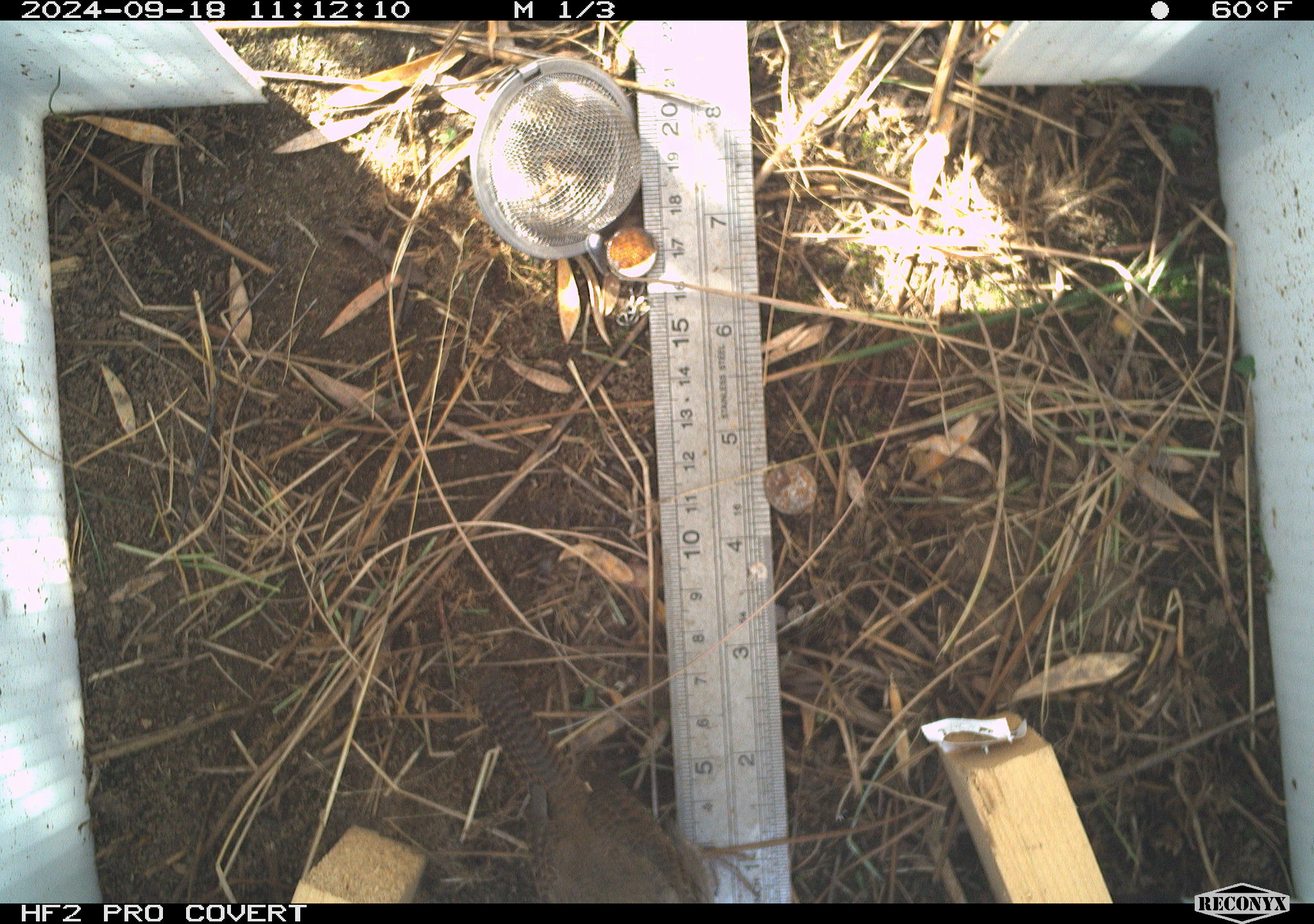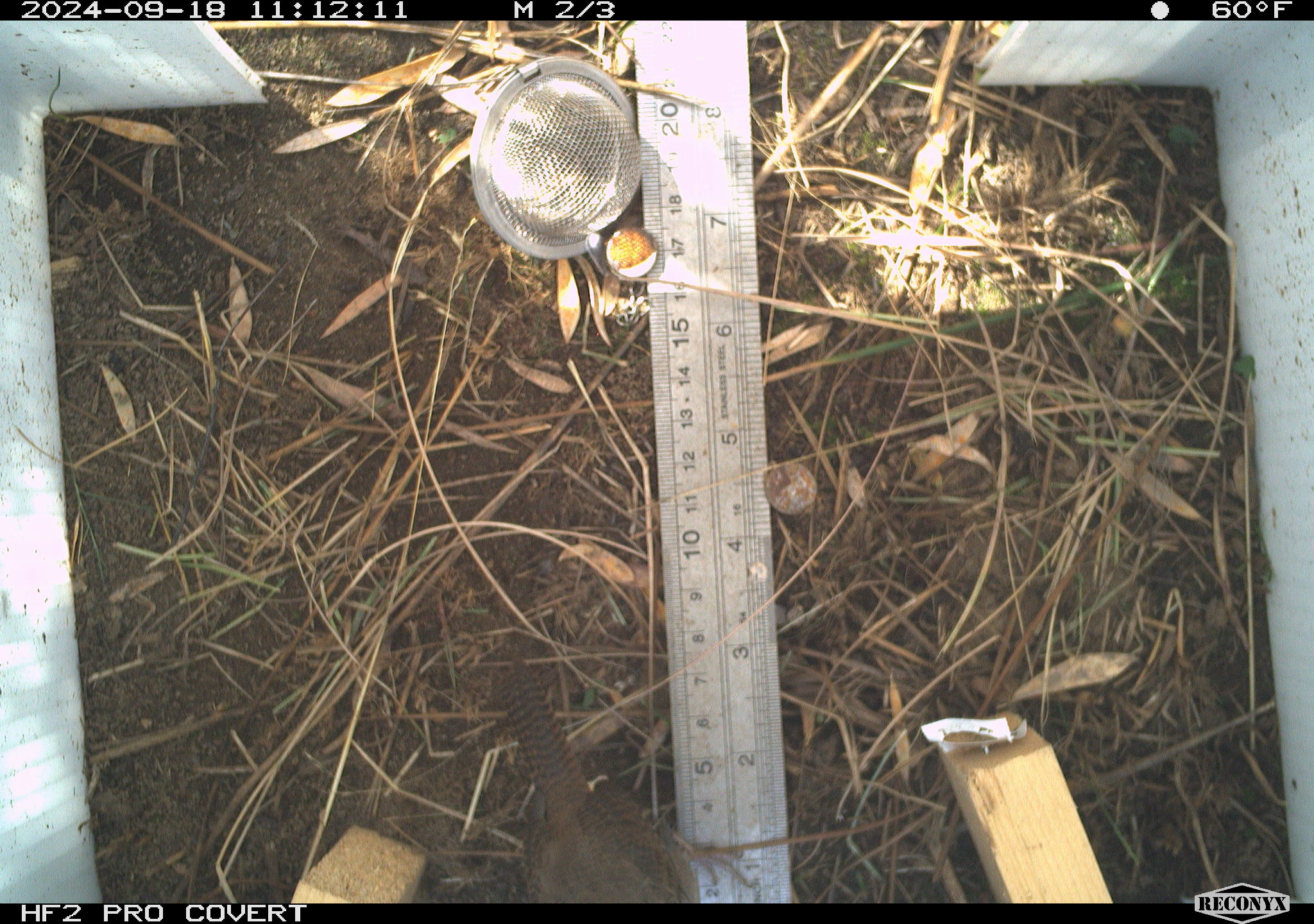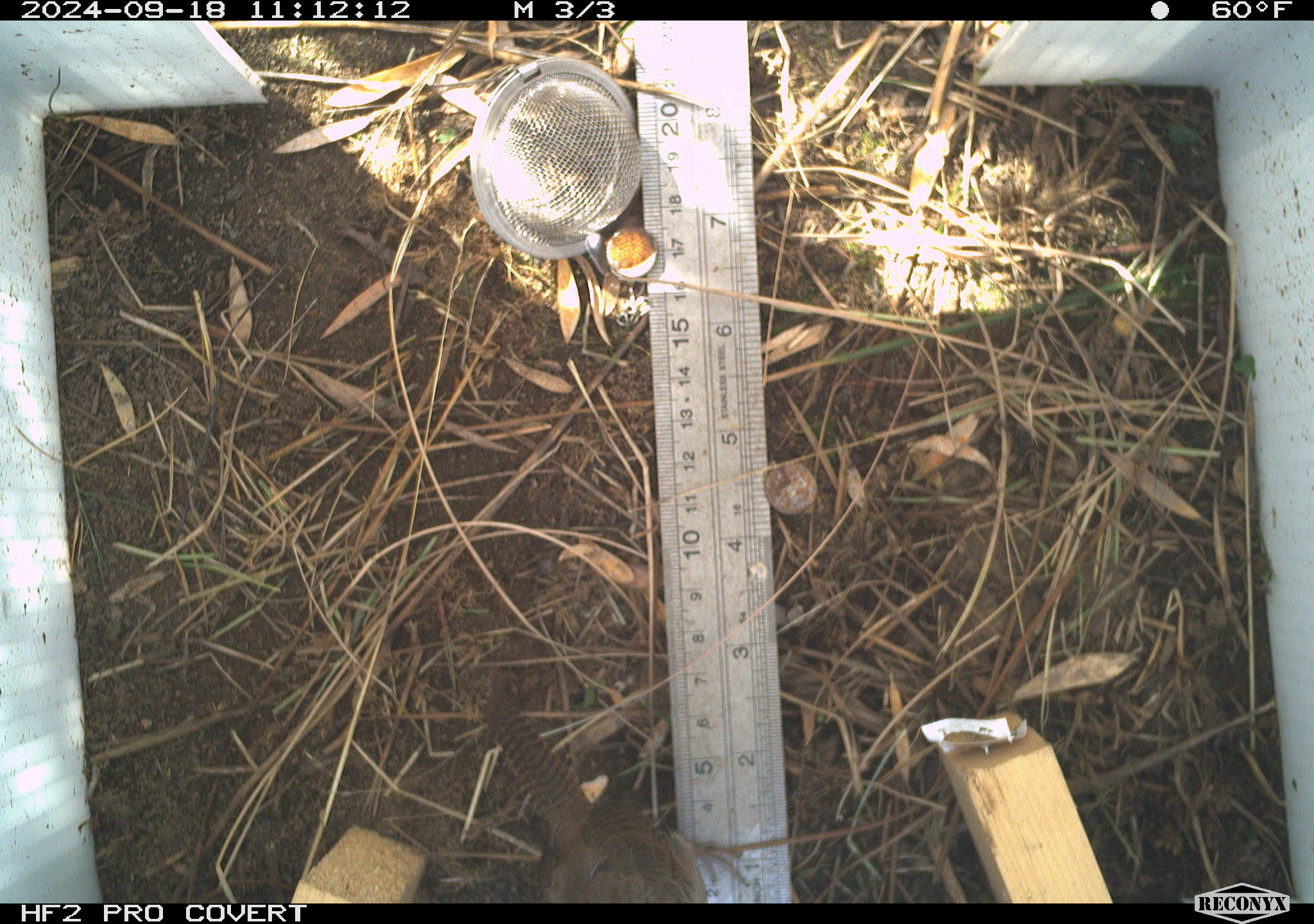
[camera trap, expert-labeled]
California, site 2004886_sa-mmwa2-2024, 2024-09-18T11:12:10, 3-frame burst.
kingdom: Animalia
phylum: Chordata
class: Aves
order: Passeriformes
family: Troglodytidae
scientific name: Troglodytidae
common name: wren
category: troglodytidae family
Troglodytidae family (wren) (Troglodytidae).